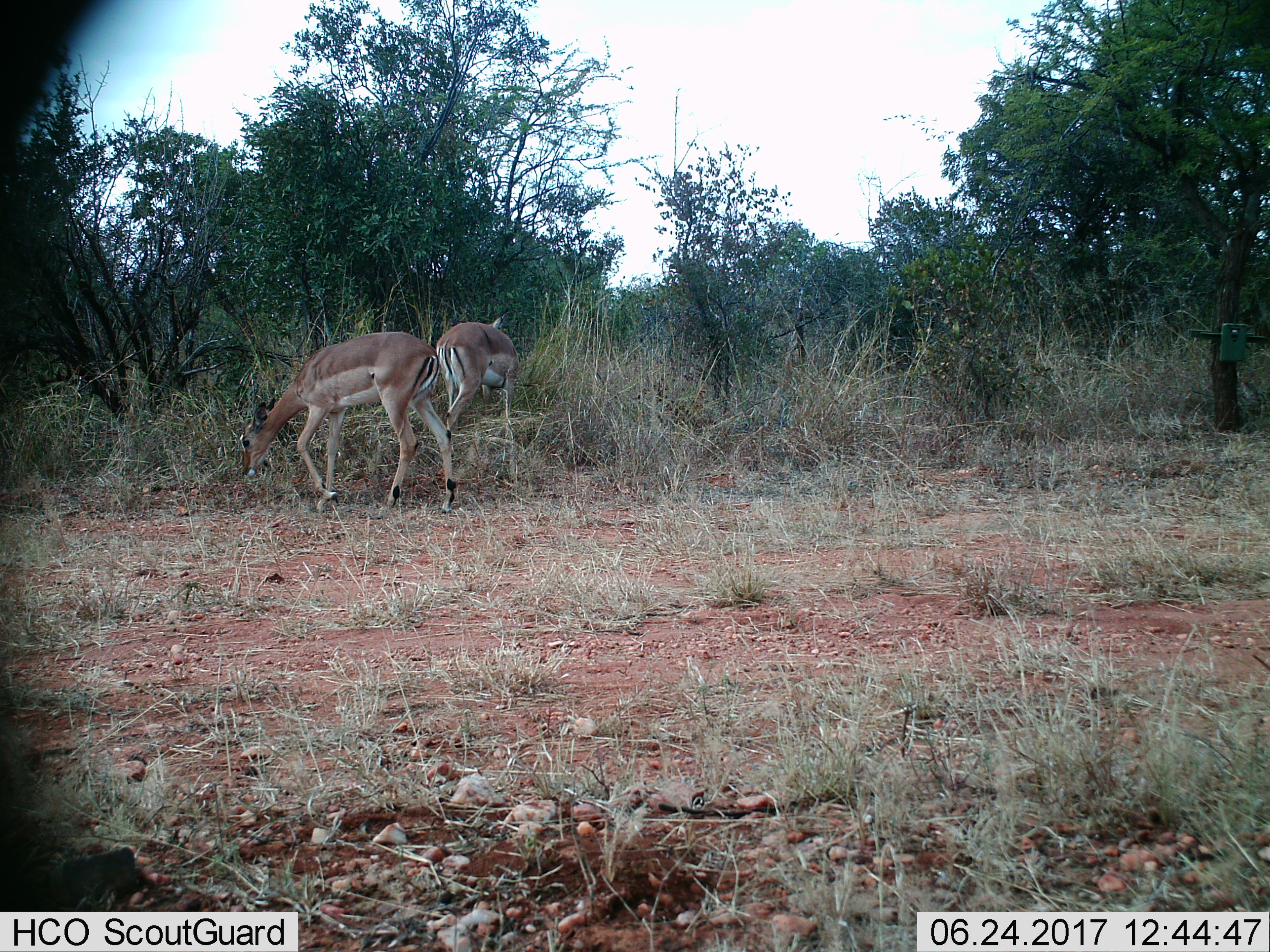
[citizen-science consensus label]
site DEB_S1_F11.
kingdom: Animalia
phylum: Chordata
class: Mammalia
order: Artiodactyla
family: Bovidae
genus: Aepyceros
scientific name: Aepyceros melampus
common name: impala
Impala (Aepyceros melampus), count 2. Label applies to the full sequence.